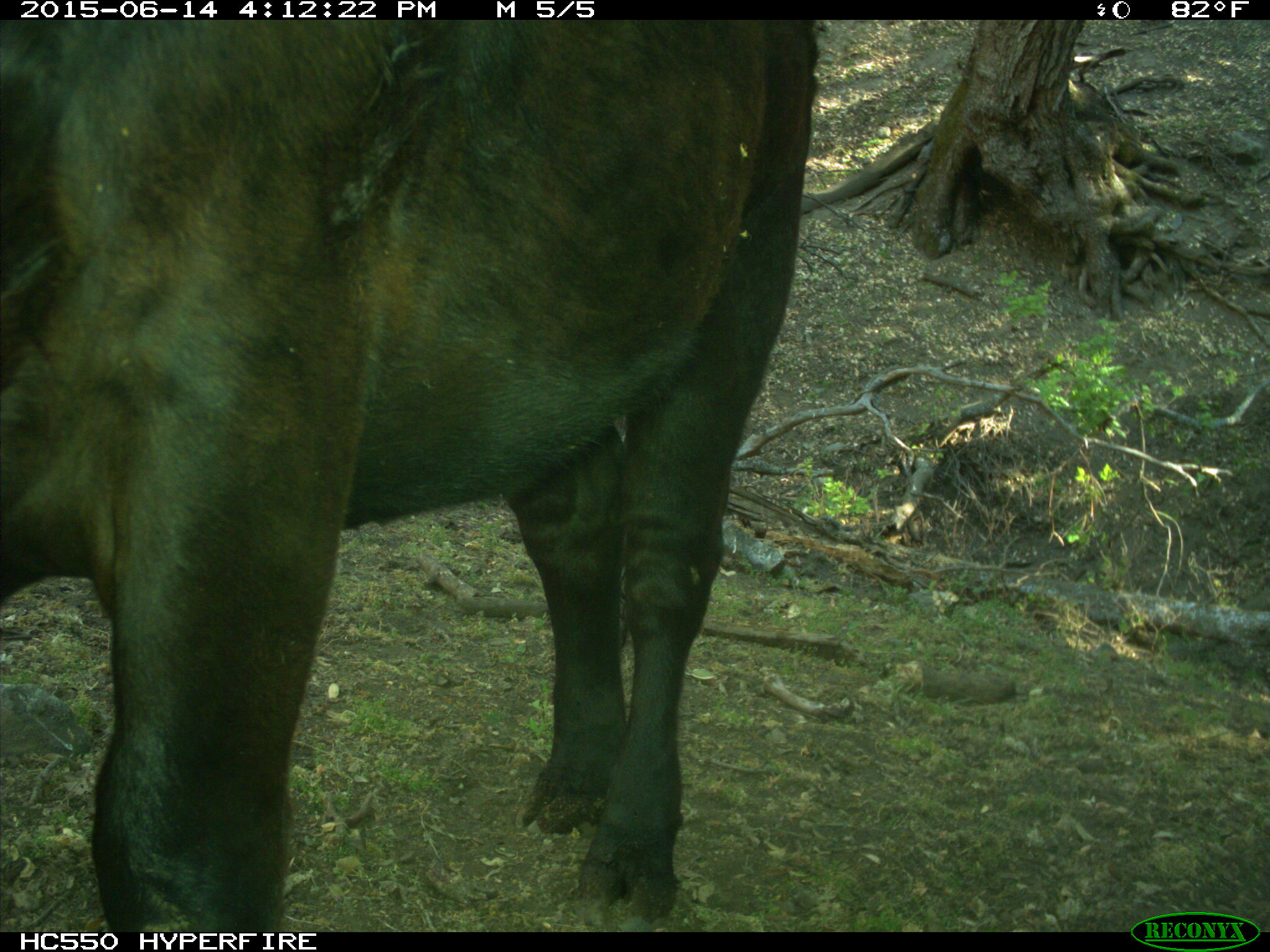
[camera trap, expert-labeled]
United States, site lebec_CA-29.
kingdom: Animalia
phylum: Chordata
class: Mammalia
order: Artiodactyla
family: Bovidae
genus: Bos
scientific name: Bos taurus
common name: domestic cow